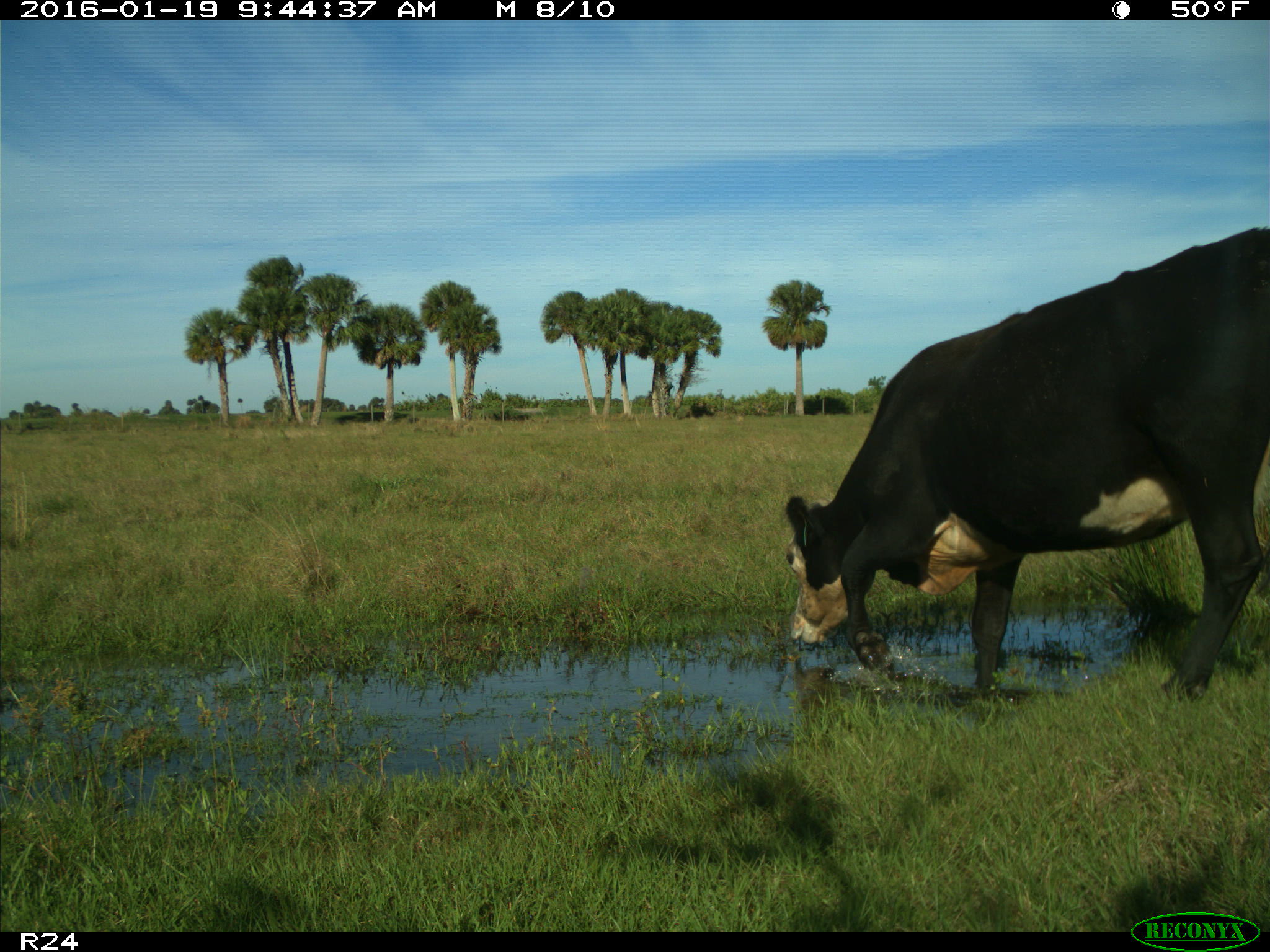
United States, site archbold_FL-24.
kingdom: Animalia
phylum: Chordata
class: Mammalia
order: Artiodactyla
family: Bovidae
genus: Bos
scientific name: Bos taurus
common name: domestic cow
Bos taurus (domestic cow).